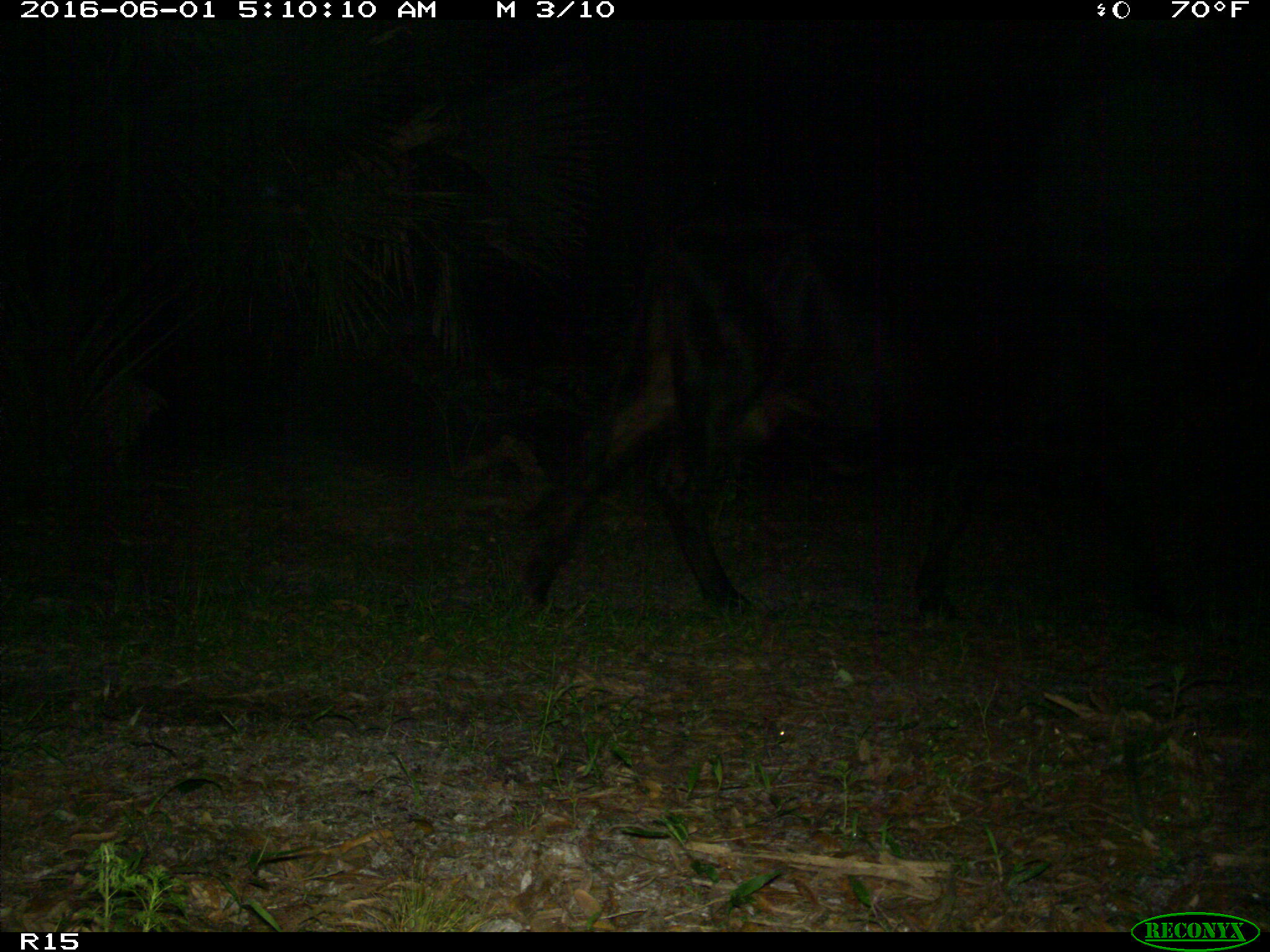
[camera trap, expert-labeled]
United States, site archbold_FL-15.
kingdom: Animalia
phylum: Chordata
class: Mammalia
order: Artiodactyla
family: Bovidae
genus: Bos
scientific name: Bos taurus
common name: domestic cow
Bos taurus (domestic cow).